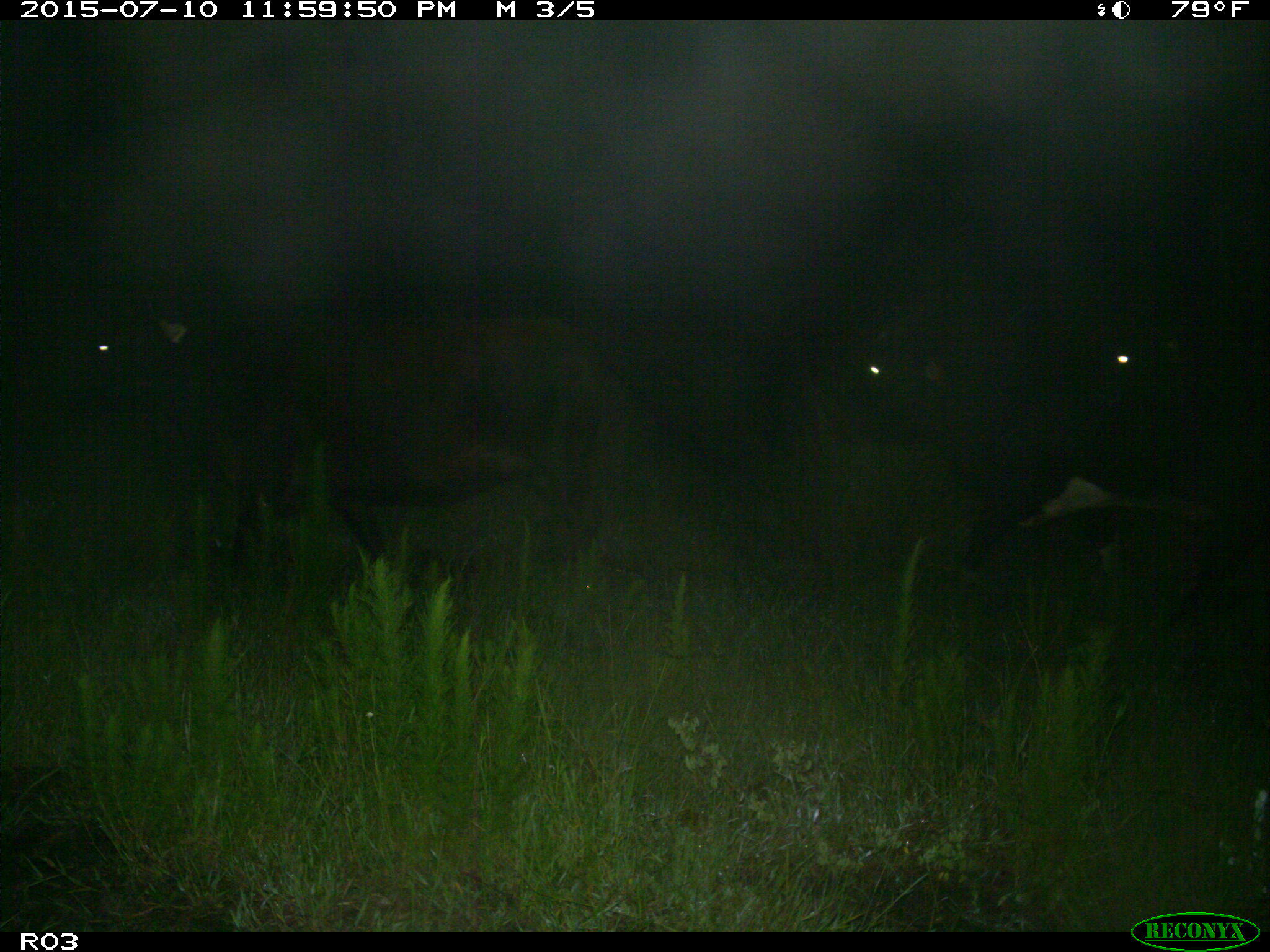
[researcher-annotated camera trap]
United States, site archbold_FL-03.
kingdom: Animalia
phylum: Chordata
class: Mammalia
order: Artiodactyla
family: Bovidae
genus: Bos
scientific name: Bos taurus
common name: domestic cow